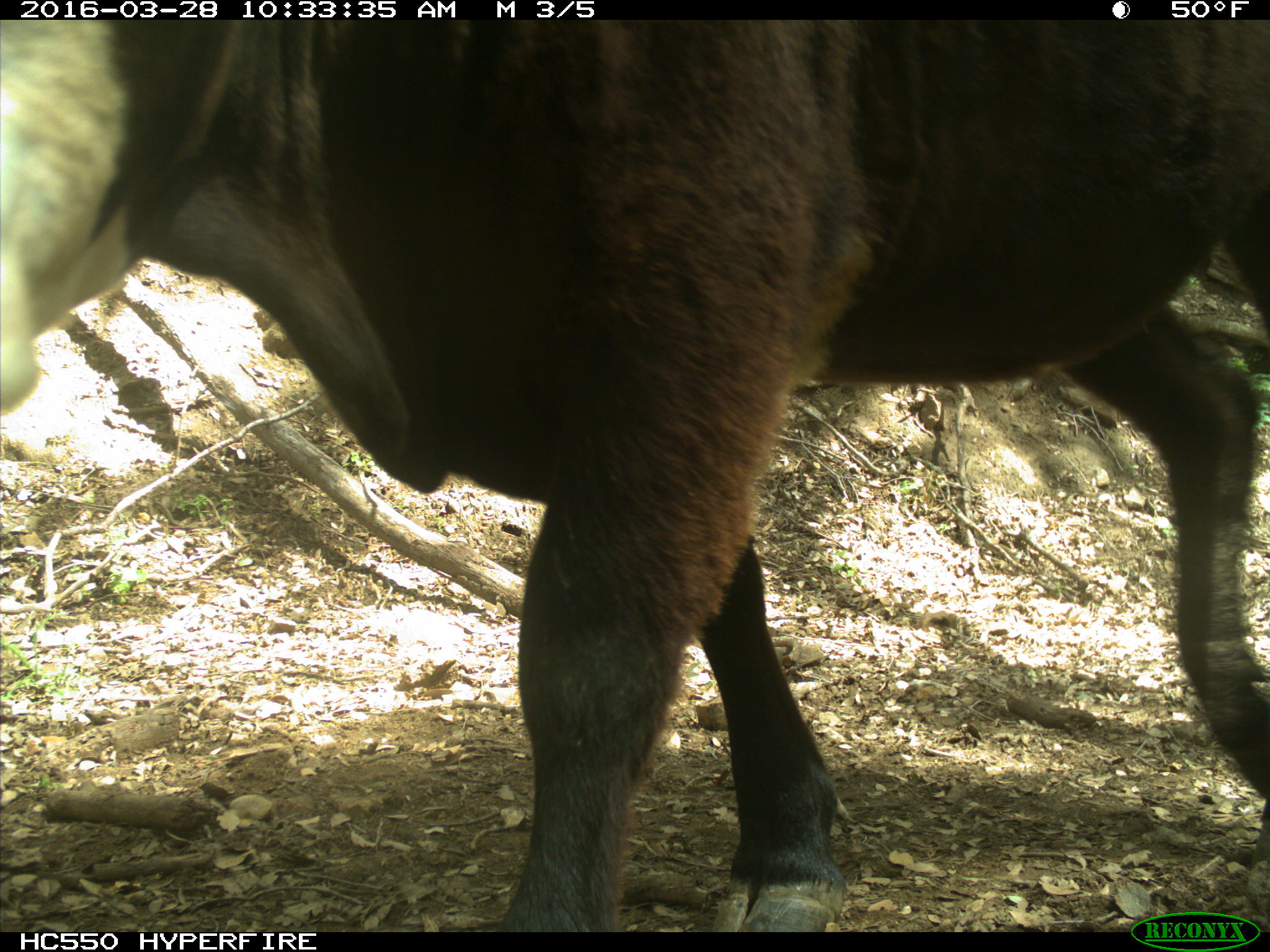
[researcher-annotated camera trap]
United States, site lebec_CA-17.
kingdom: Animalia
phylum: Chordata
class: Mammalia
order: Artiodactyla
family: Bovidae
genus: Bos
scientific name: Bos taurus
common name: domestic cow